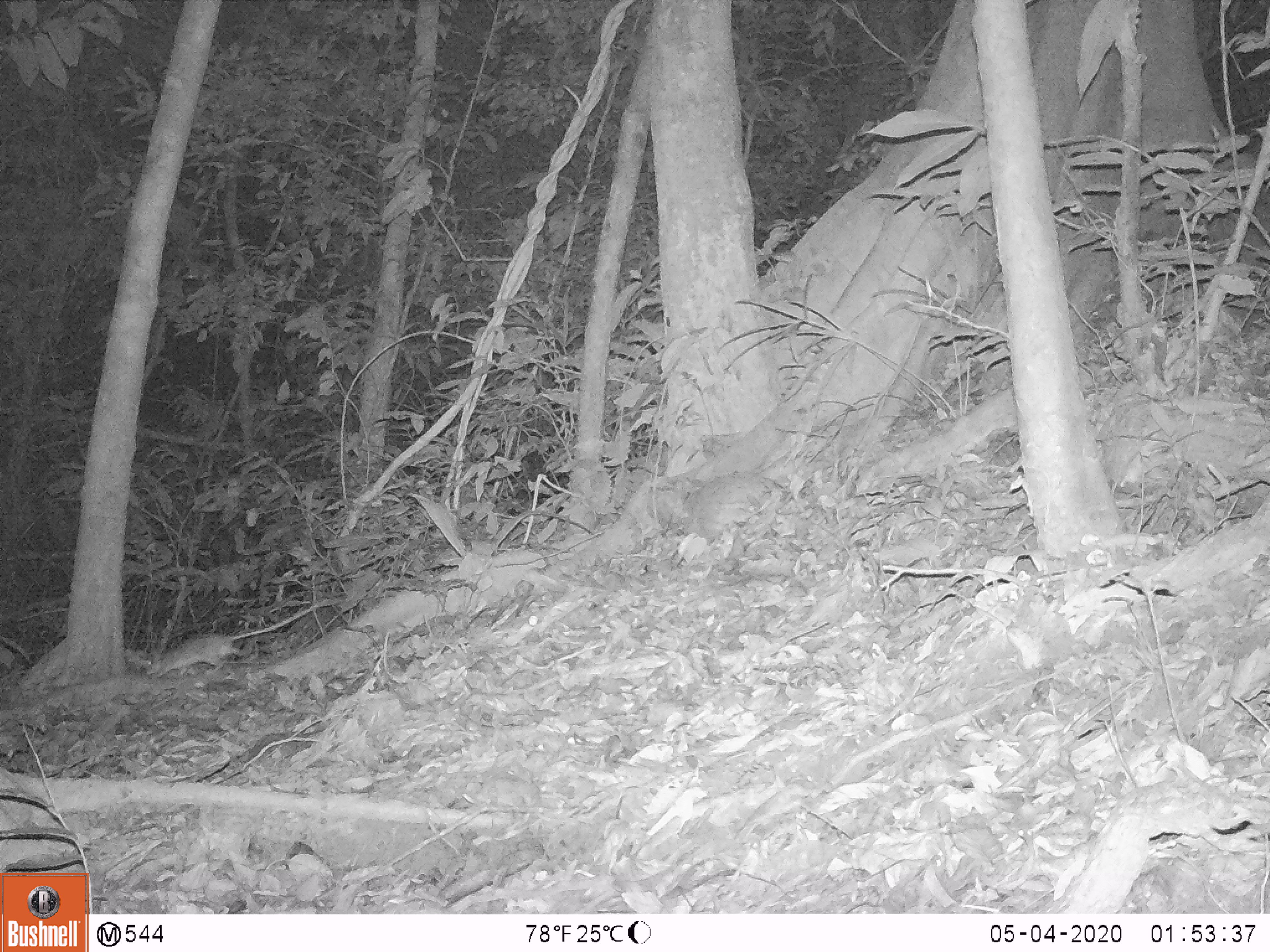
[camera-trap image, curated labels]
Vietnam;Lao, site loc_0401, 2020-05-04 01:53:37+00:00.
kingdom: Animalia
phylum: Chordata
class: Mammalia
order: Rodentia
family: Muridae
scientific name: Muridae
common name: old-world mice and rats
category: unidentified murid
Unidentified murid (old-world mice and rats) (Muridae). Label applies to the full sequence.